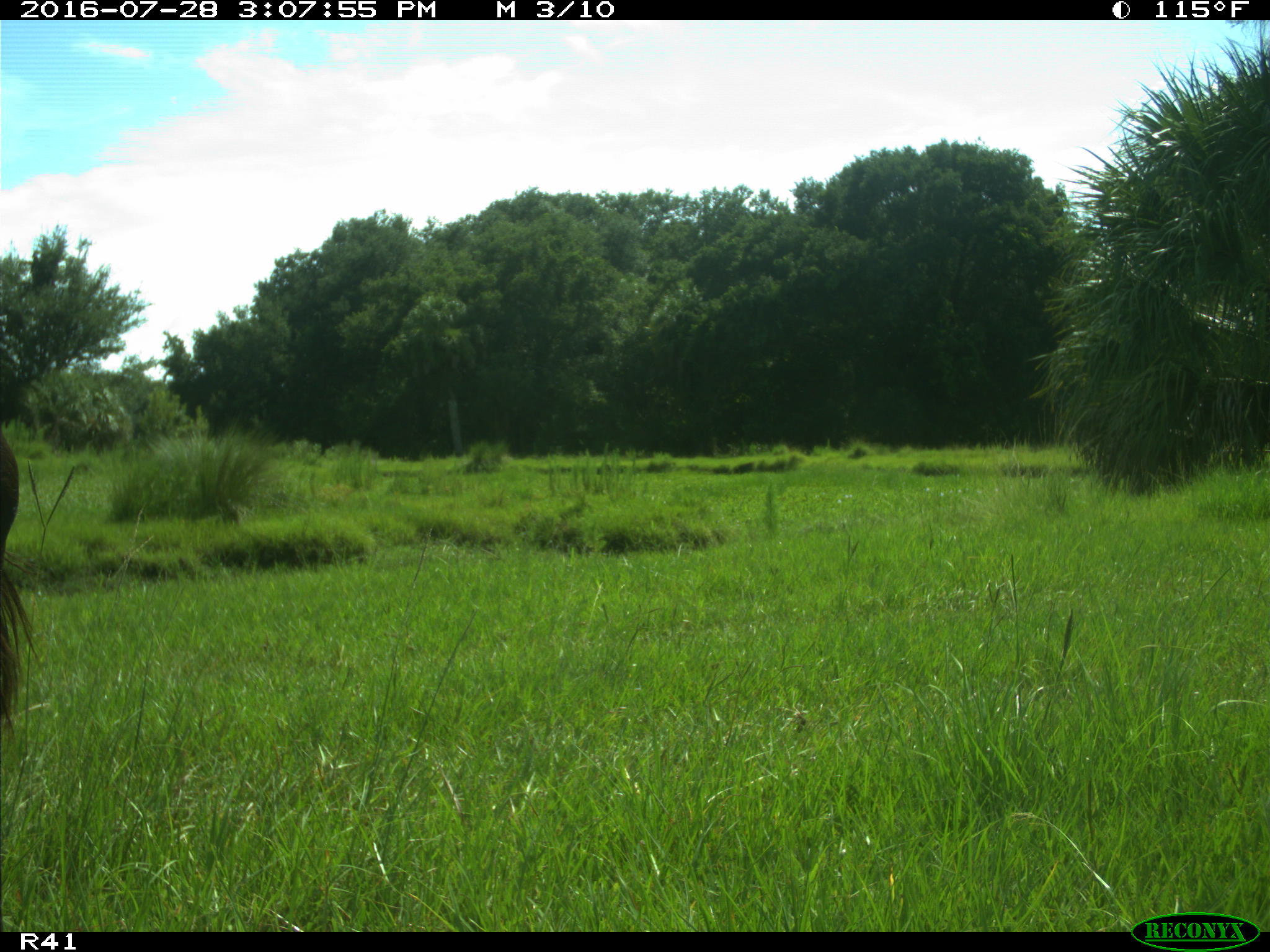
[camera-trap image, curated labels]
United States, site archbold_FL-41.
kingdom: Animalia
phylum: Chordata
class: Mammalia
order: Artiodactyla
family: Bovidae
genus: Bos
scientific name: Bos taurus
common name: domestic cow